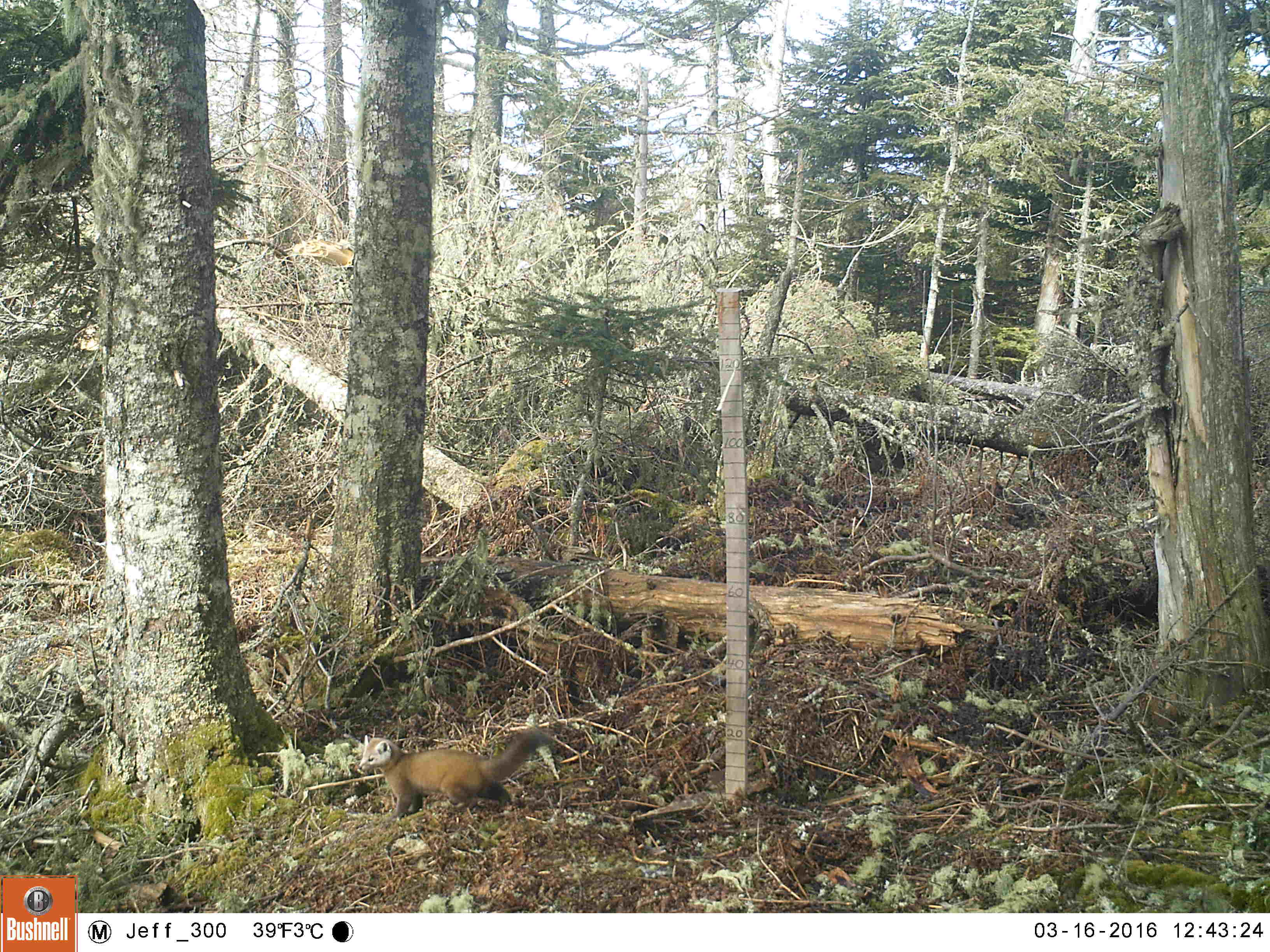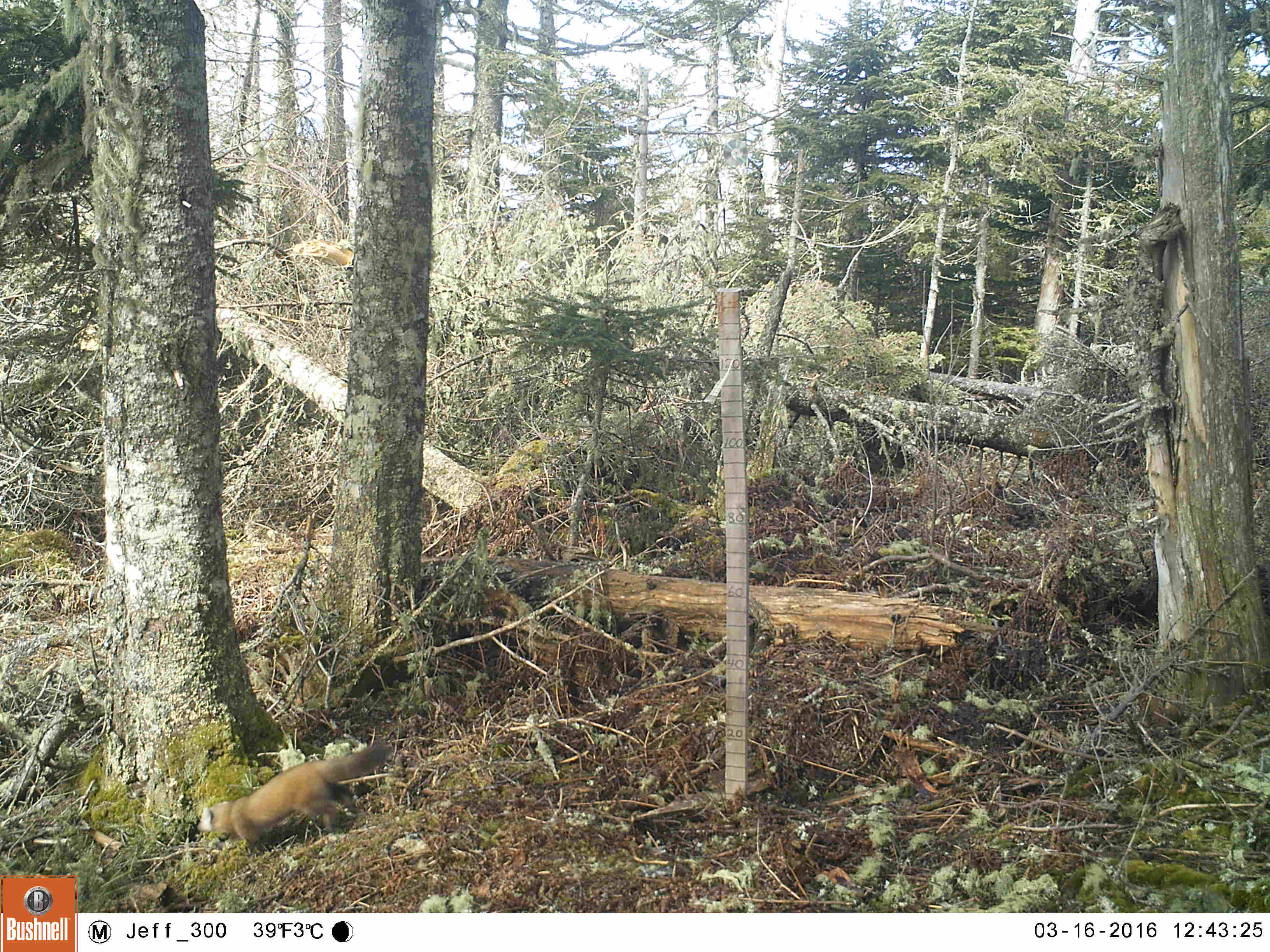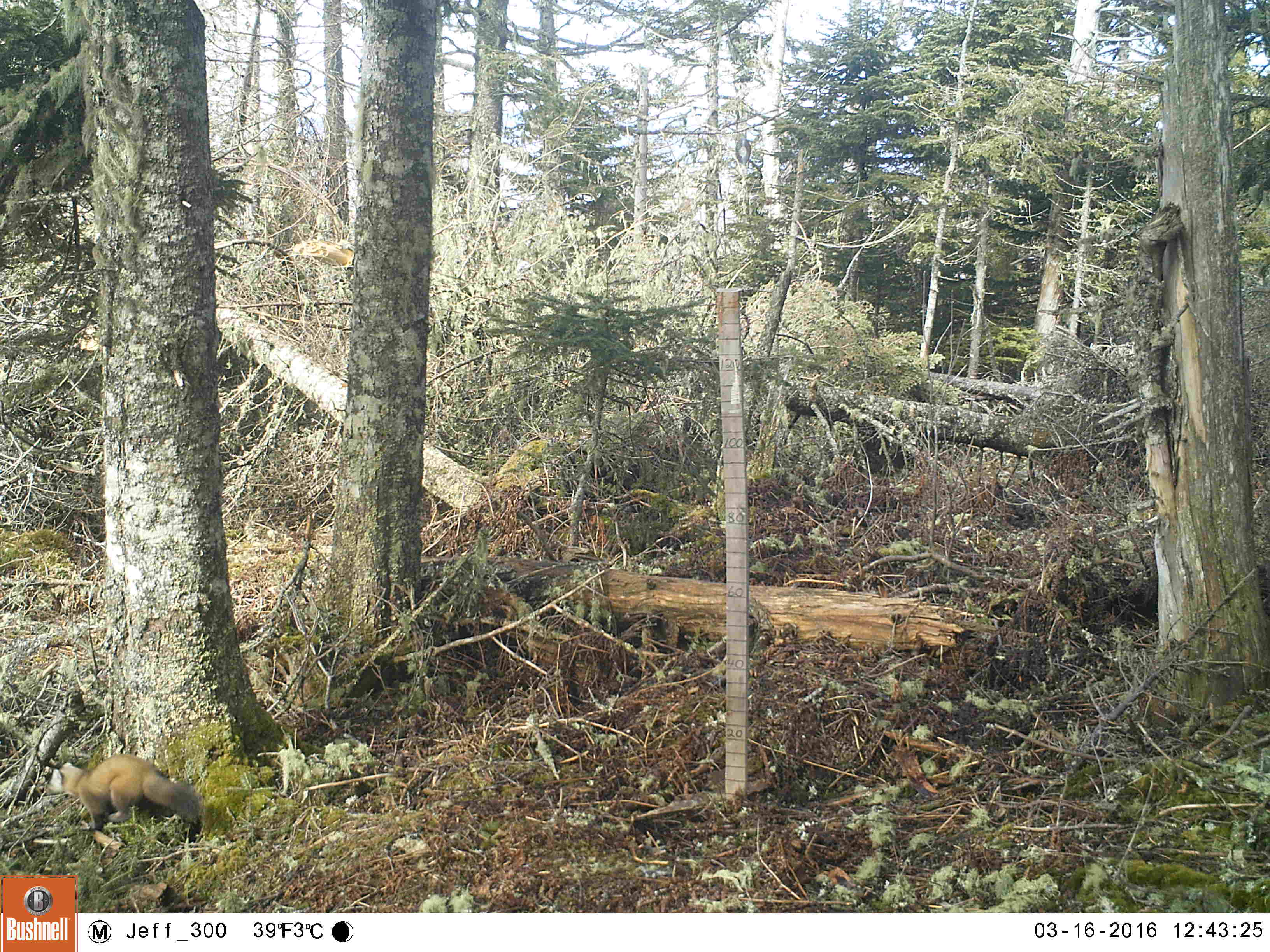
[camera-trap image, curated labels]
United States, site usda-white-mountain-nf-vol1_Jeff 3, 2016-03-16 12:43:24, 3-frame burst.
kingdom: Animalia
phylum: Chordata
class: Mammalia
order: Carnivora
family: Mustelidae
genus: Martes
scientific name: Martes americana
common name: american marten